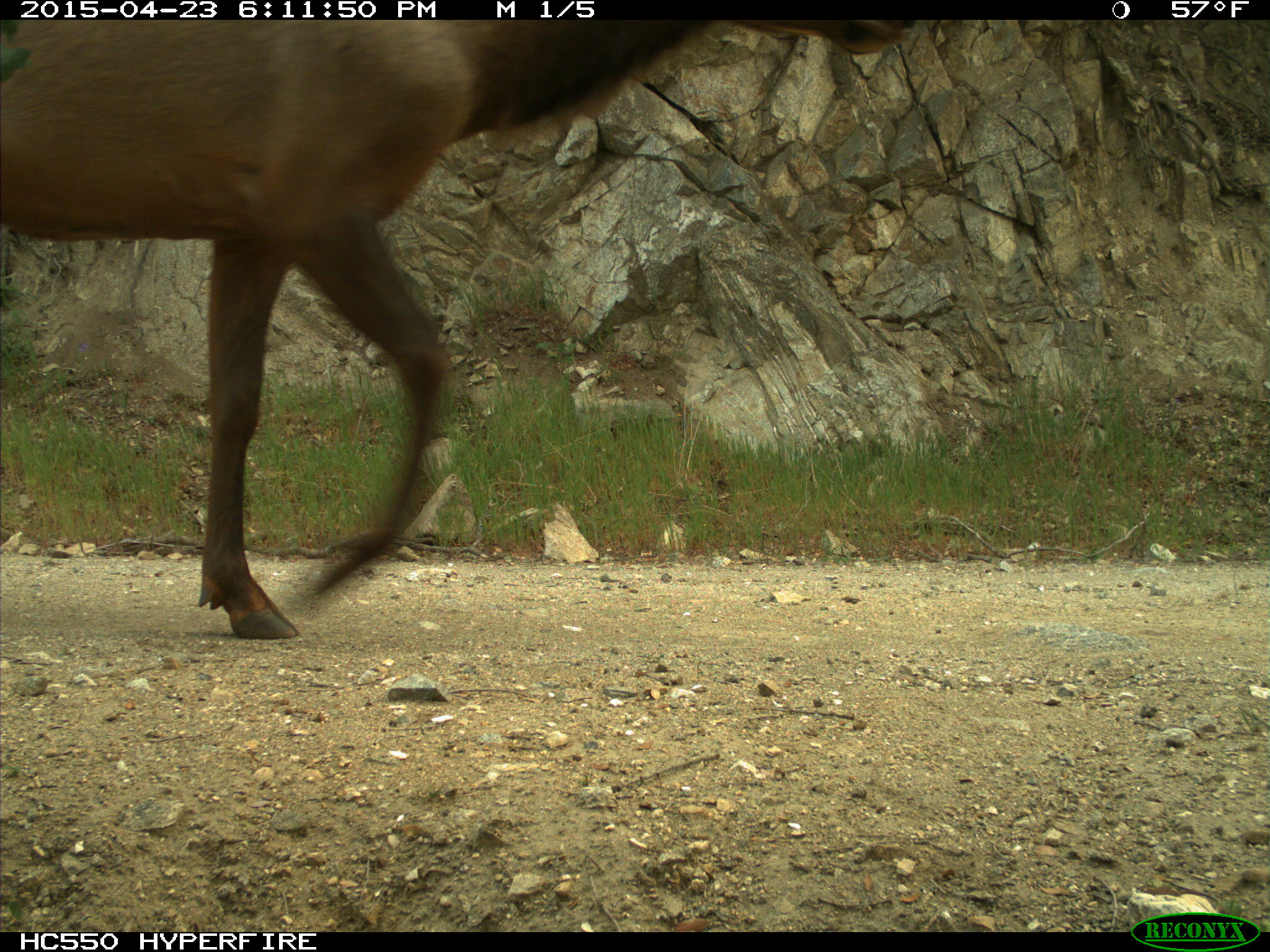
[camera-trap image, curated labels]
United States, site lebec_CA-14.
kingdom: Animalia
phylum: Chordata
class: Mammalia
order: Artiodactyla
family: Cervidae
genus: Cervus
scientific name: Cervus canadensis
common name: elk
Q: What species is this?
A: Cervus canadensis (elk).